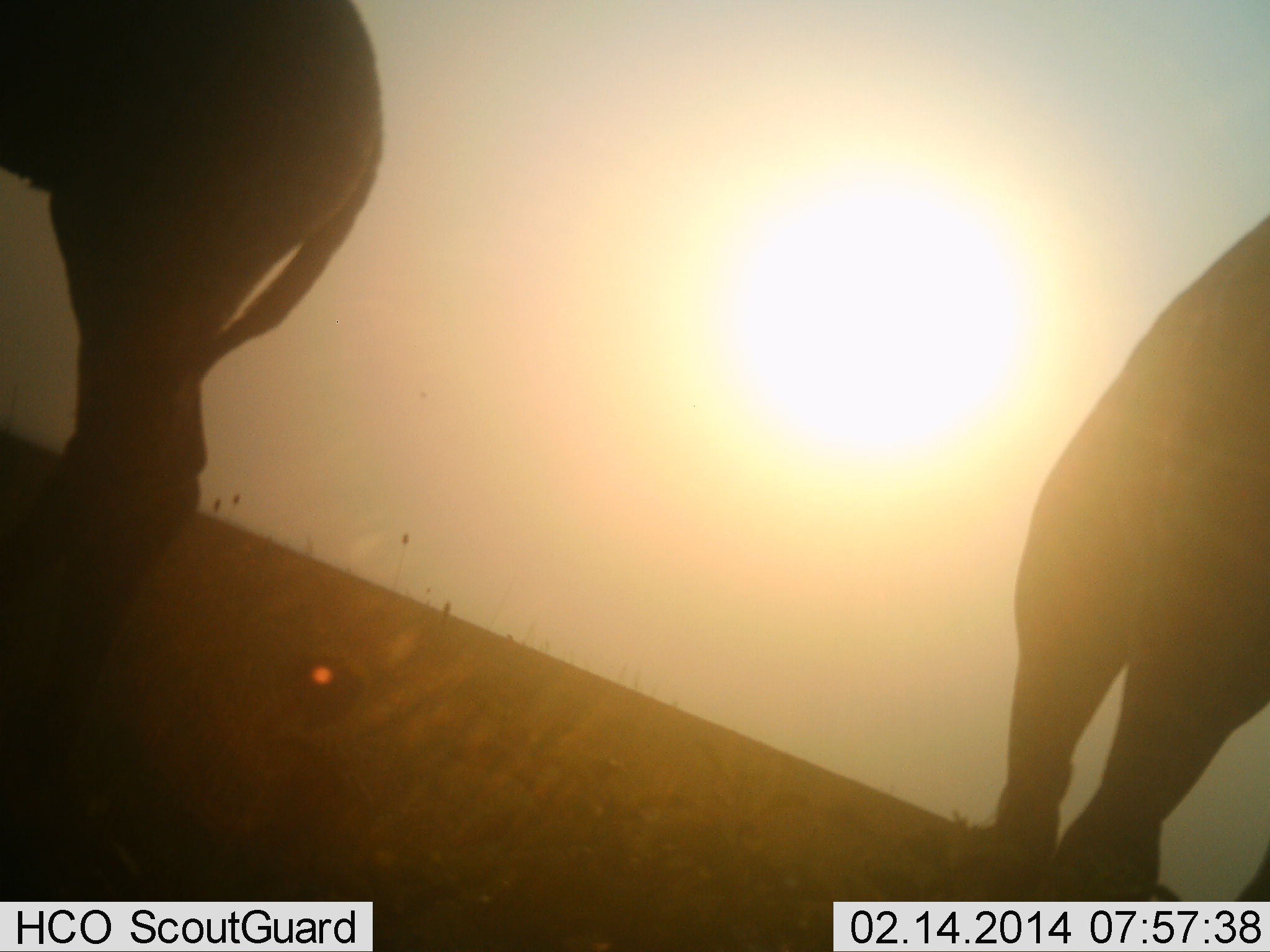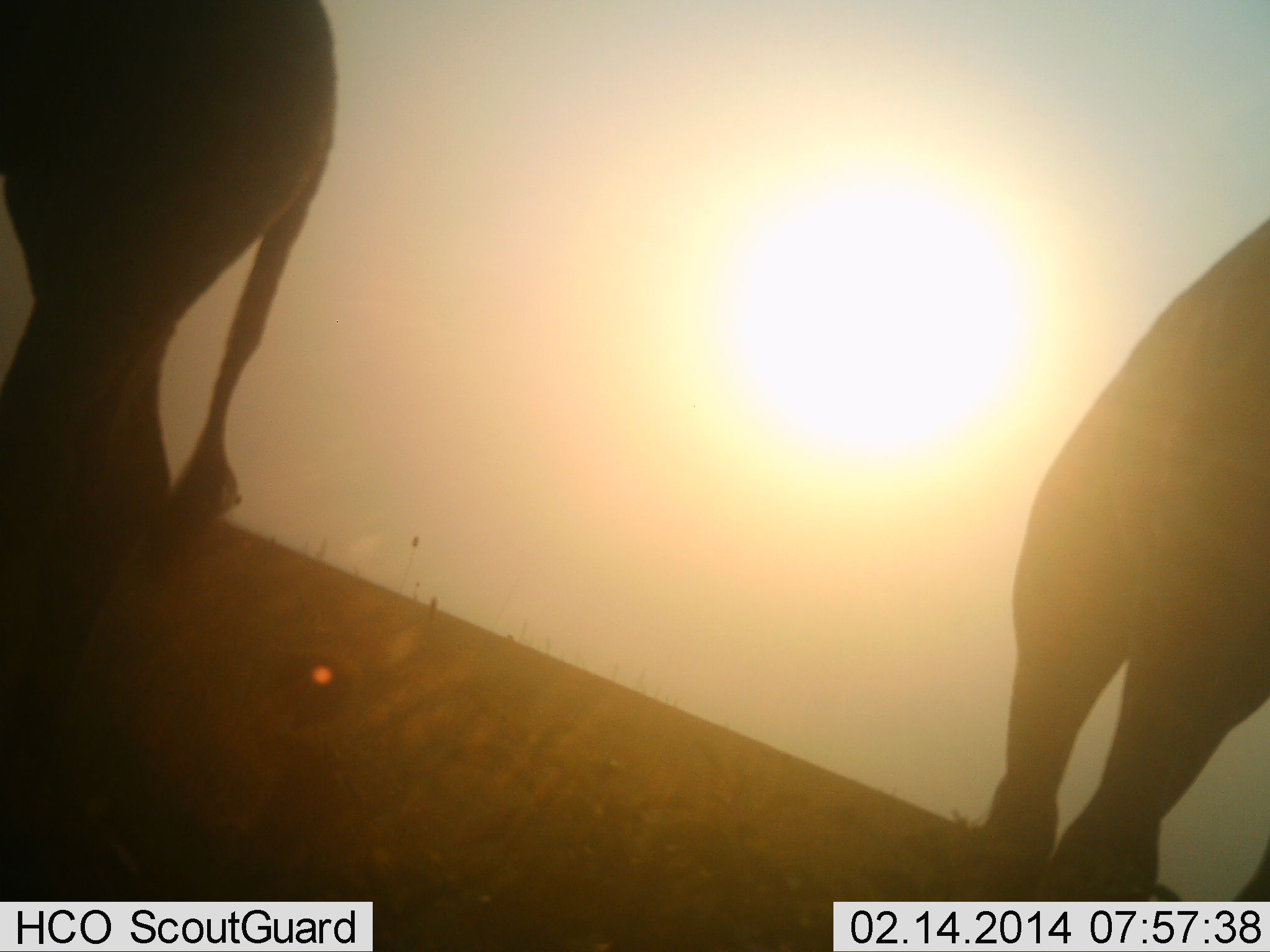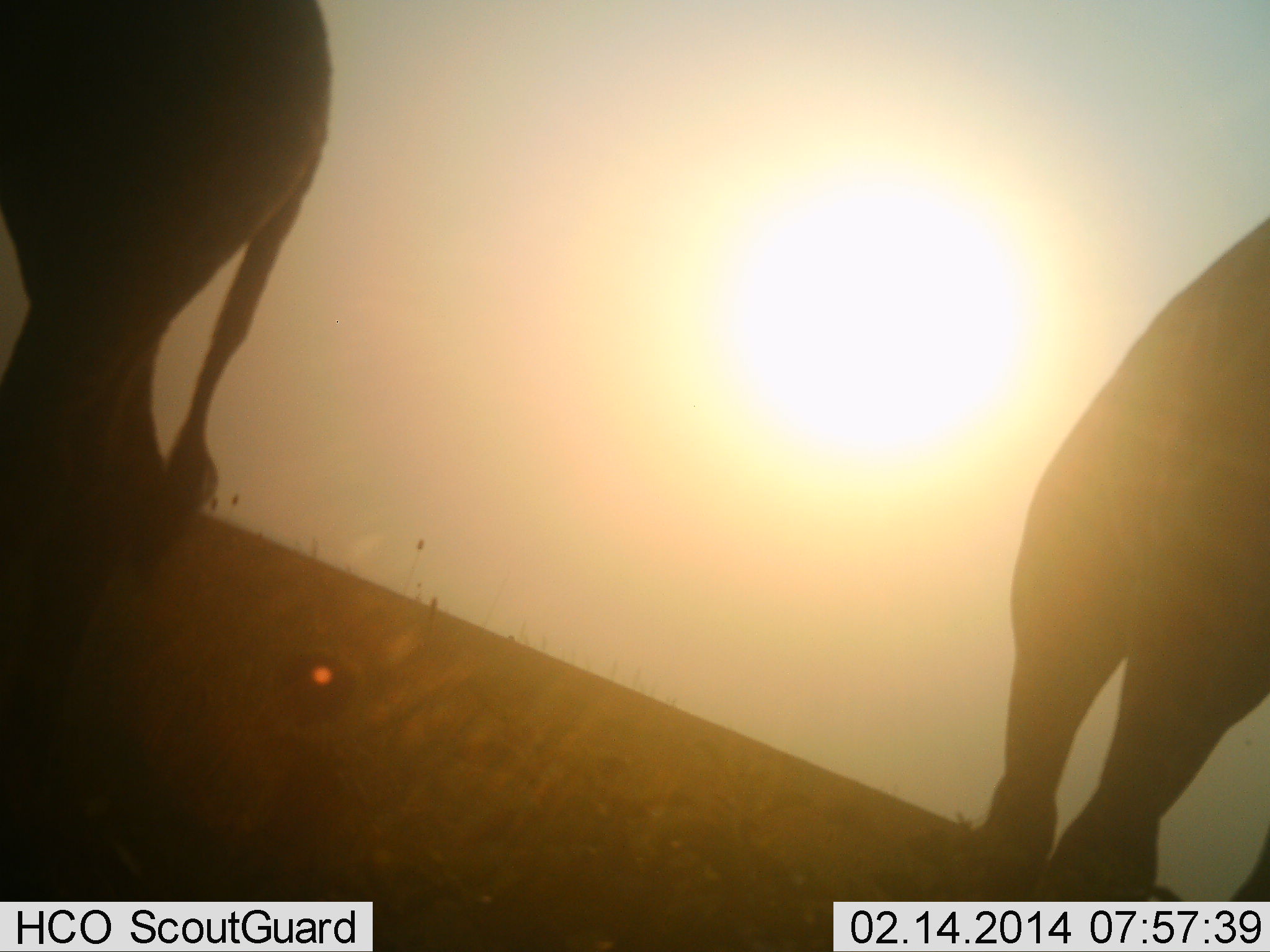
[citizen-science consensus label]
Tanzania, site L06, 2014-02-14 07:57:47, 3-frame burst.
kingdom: Animalia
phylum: Chordata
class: Mammalia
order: Artiodactyla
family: Giraffidae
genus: Giraffa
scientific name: Giraffa camelopardalis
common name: giraffe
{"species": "giraffe (Giraffa camelopardalis)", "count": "2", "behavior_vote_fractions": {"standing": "100%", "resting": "0%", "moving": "11%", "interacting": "0%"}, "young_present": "0%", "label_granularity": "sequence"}